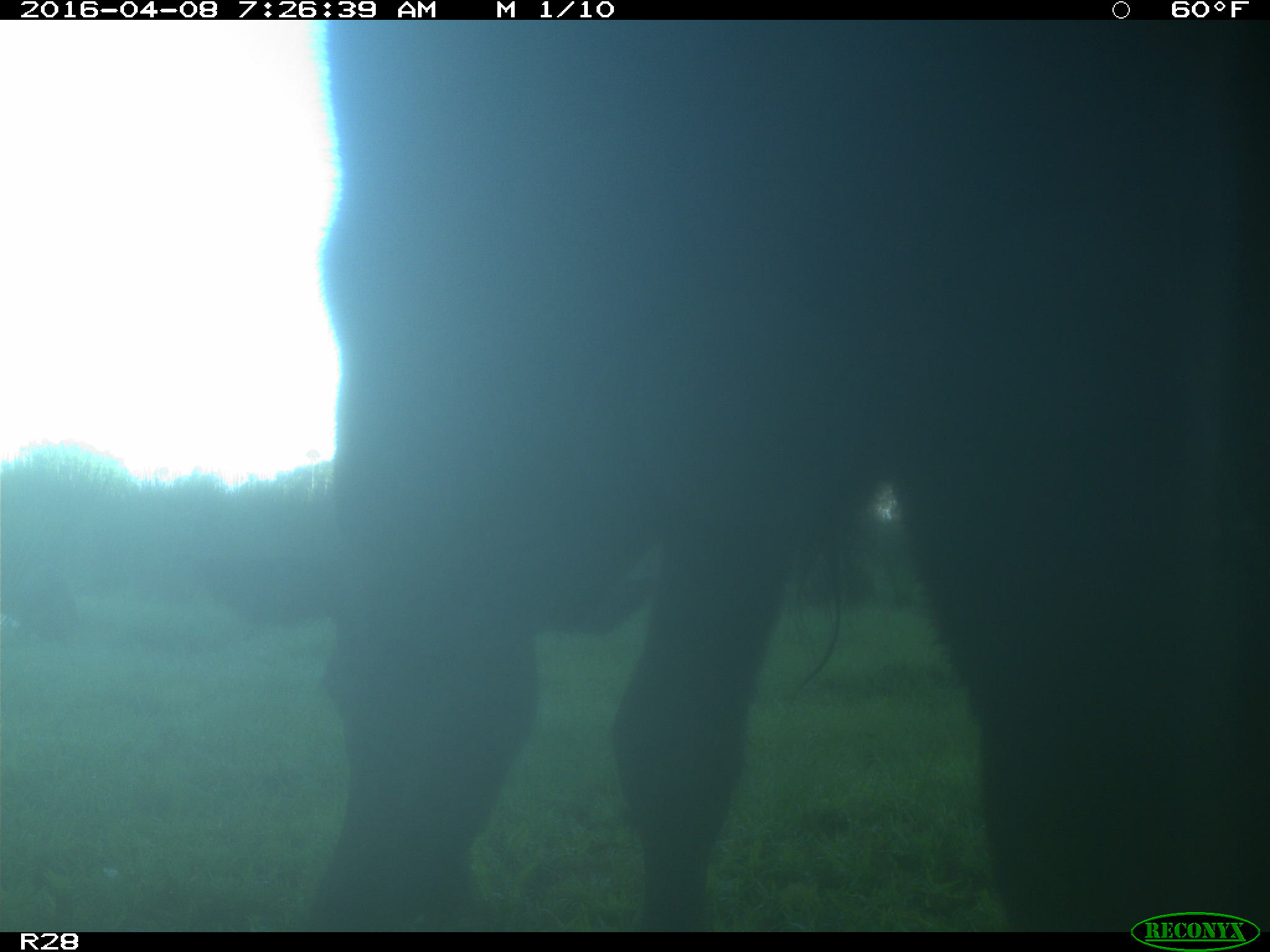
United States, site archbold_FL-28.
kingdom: Animalia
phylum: Chordata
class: Mammalia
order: Artiodactyla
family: Bovidae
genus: Bos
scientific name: Bos taurus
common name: domestic cow